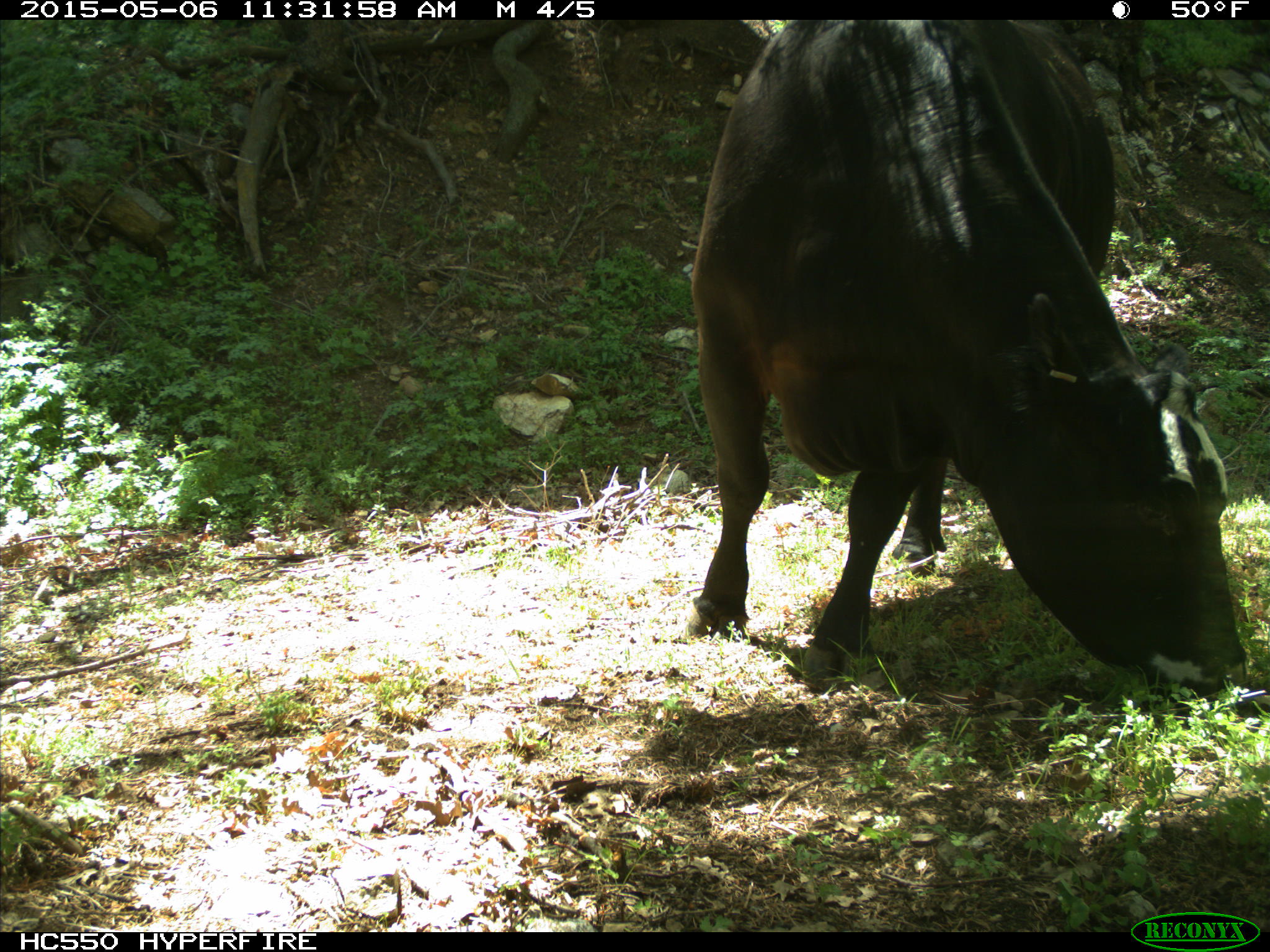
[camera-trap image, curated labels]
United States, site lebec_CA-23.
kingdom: Animalia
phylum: Chordata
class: Mammalia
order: Artiodactyla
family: Bovidae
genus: Bos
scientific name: Bos taurus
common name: domestic cow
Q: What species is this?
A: Bos taurus (domestic cow).